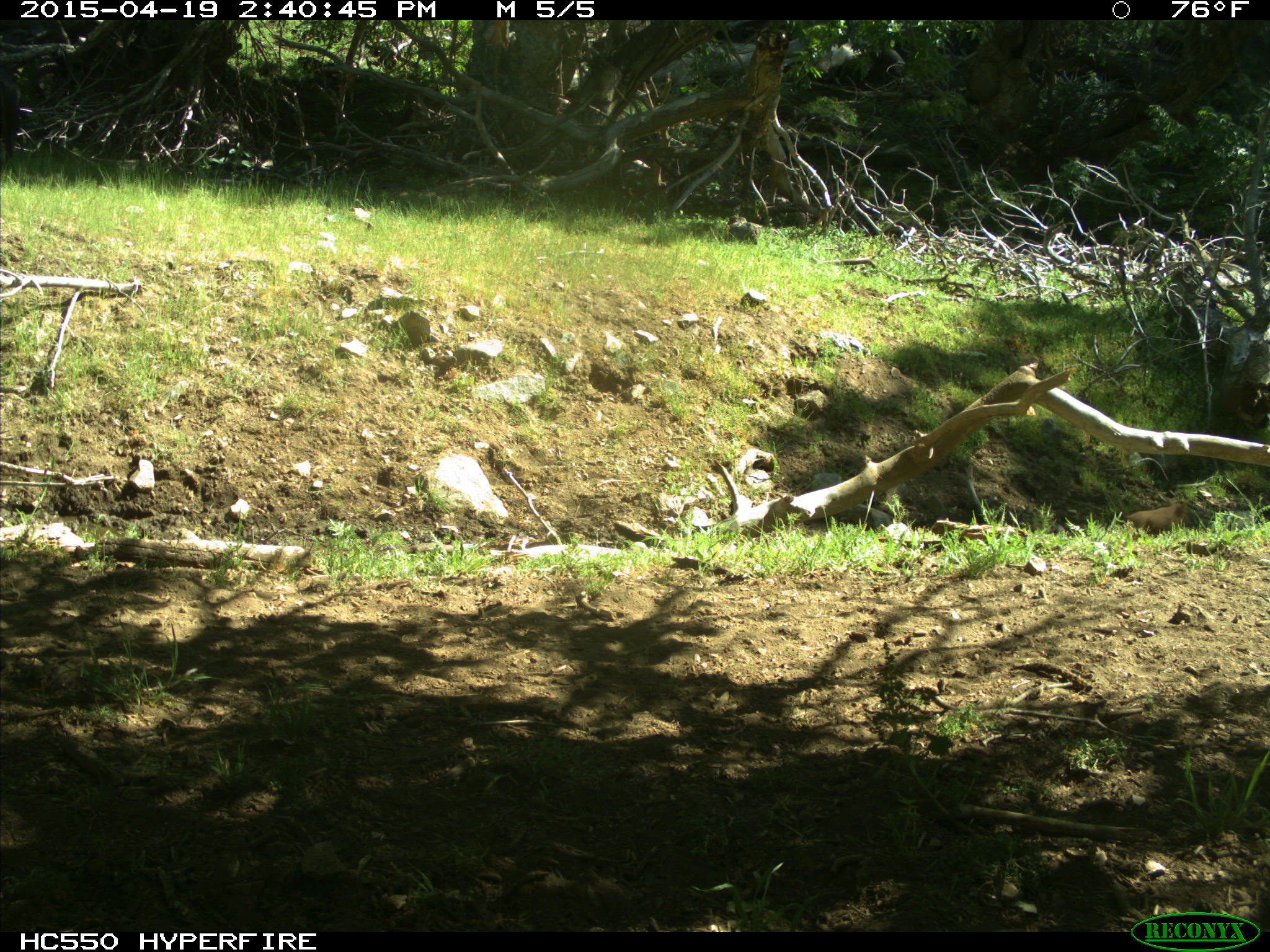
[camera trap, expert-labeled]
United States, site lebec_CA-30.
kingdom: Animalia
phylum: Chordata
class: Mammalia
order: Artiodactyla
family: Suidae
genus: Sus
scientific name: Sus scrofa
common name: wild boar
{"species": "Sus scrofa (wild boar)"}